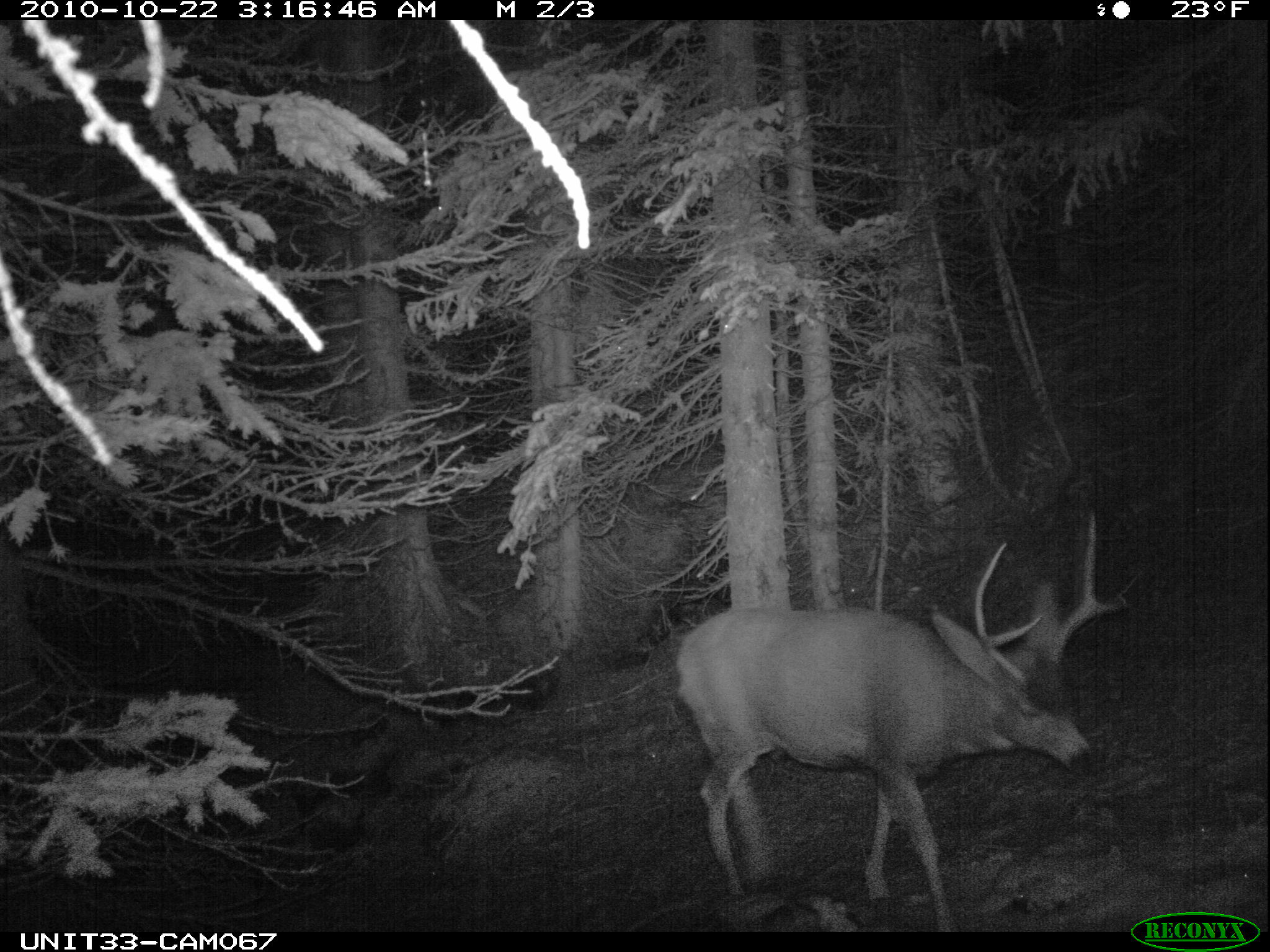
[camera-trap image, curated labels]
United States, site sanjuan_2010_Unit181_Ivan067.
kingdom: Animalia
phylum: Chordata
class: Mammalia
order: Artiodactyla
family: Cervidae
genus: Odocoileus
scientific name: Odocoileus hemionus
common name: mule deer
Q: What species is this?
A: Odocoileus hemionus (mule deer).